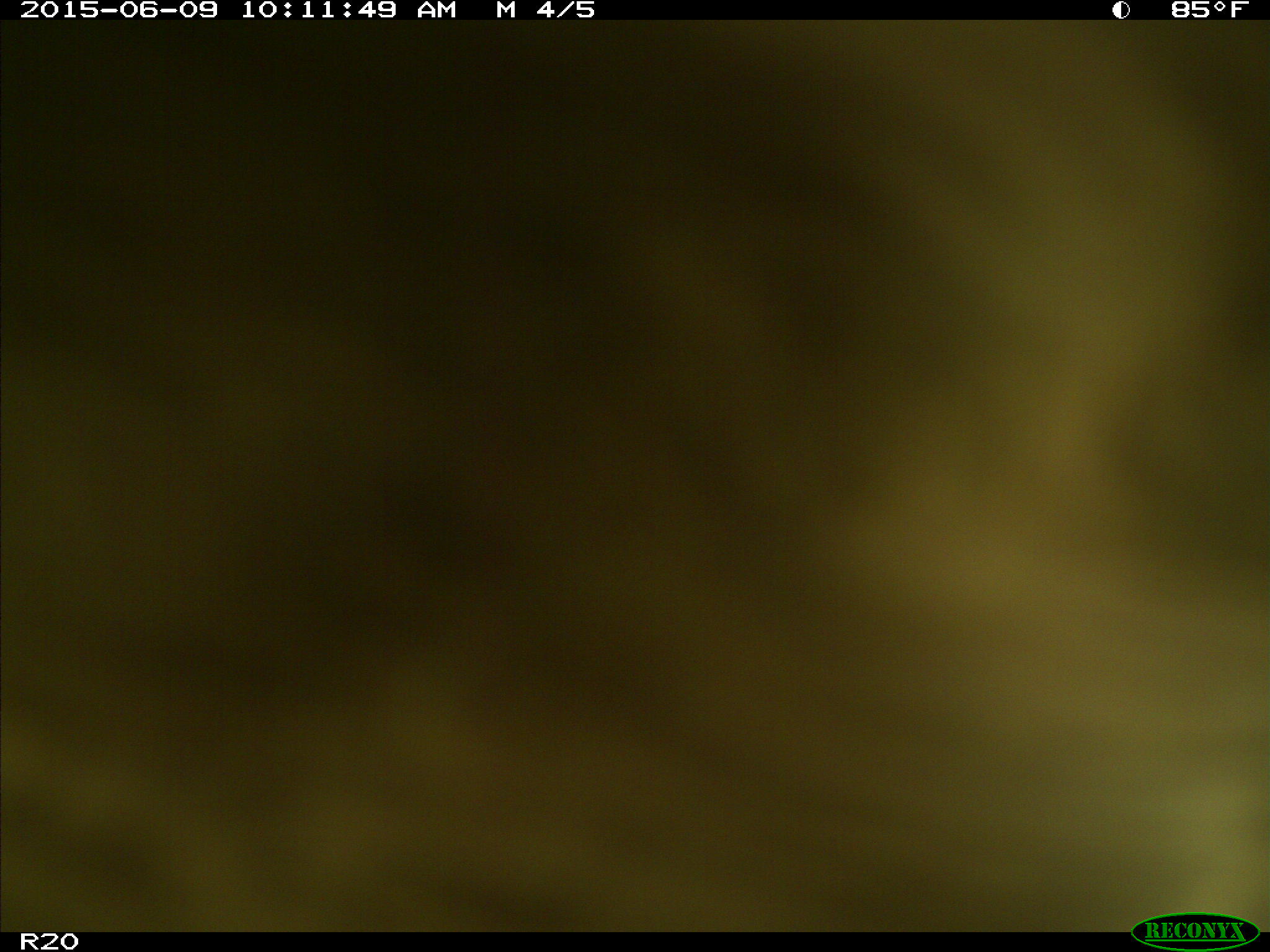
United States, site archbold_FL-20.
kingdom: Animalia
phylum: Chordata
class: Mammalia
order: Artiodactyla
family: Bovidae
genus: Bos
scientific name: Bos taurus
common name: domestic cow